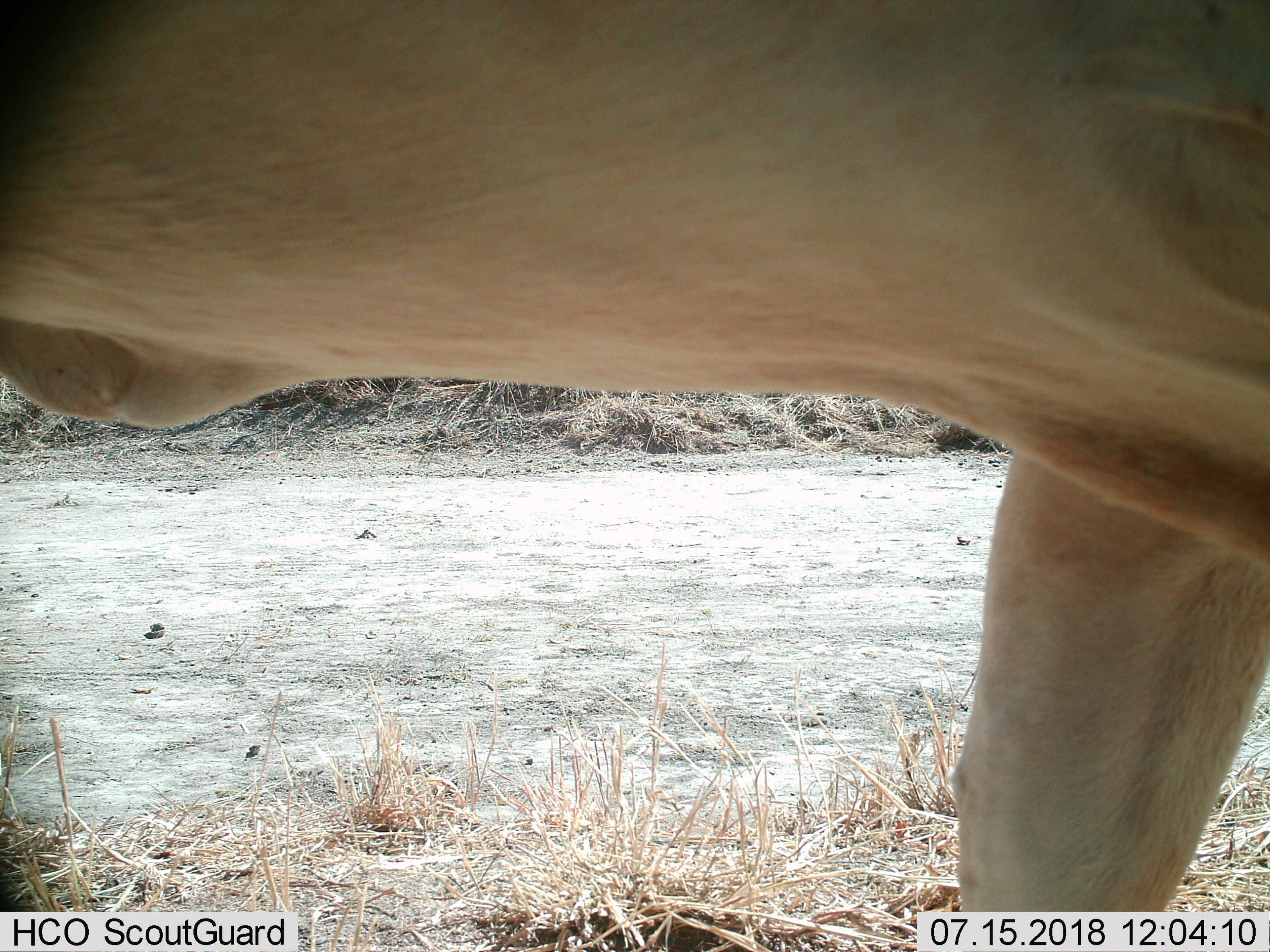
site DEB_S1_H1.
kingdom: Animalia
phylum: Chordata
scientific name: Vertebrata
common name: domestic animal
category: domesticanimal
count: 1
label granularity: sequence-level